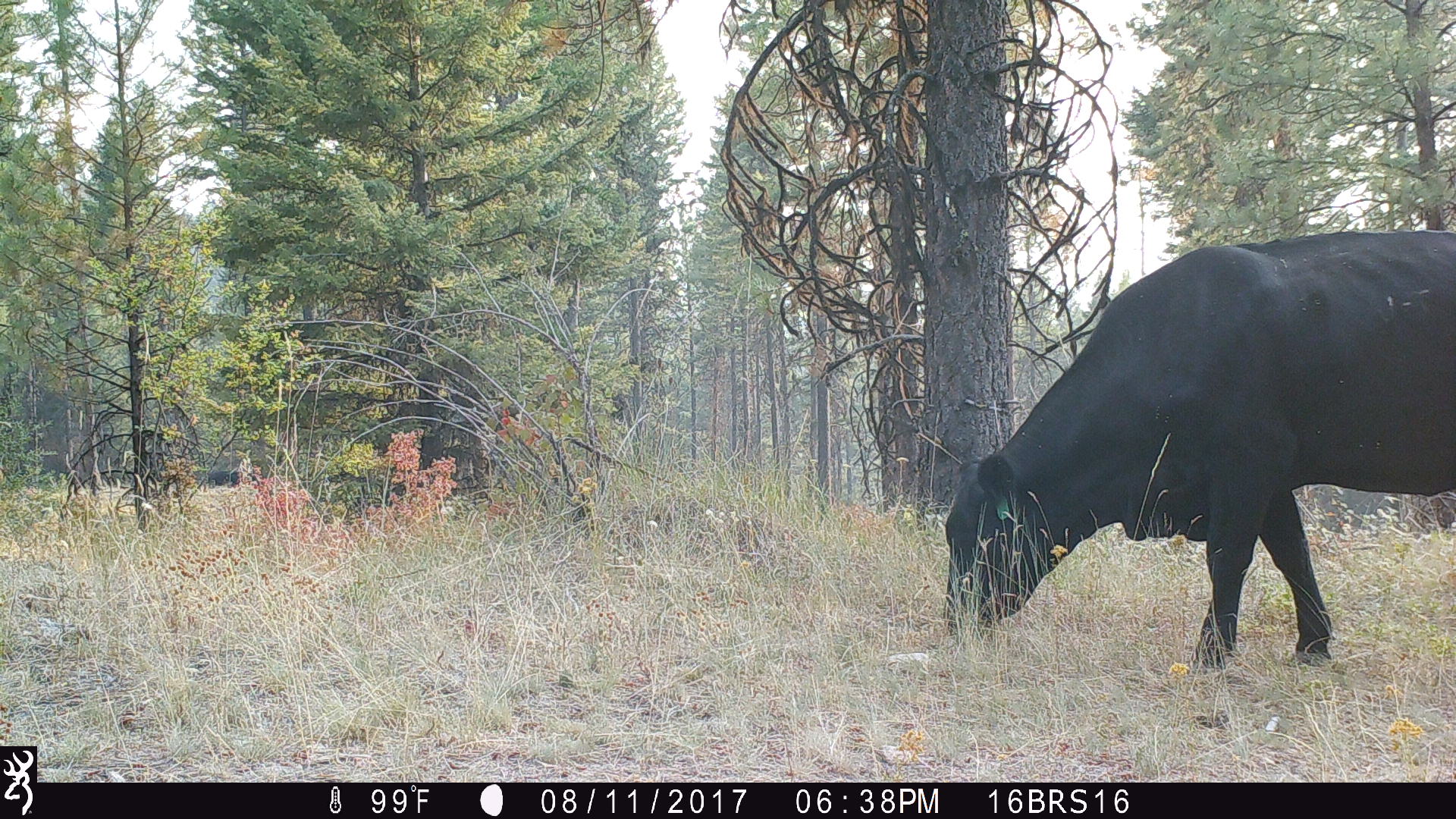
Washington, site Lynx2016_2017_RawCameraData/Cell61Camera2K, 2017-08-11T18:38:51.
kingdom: Animalia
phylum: Chordata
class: Mammalia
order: Artiodactyla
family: Bovidae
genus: Bos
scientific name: Bos taurus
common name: domestic cattle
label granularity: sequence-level